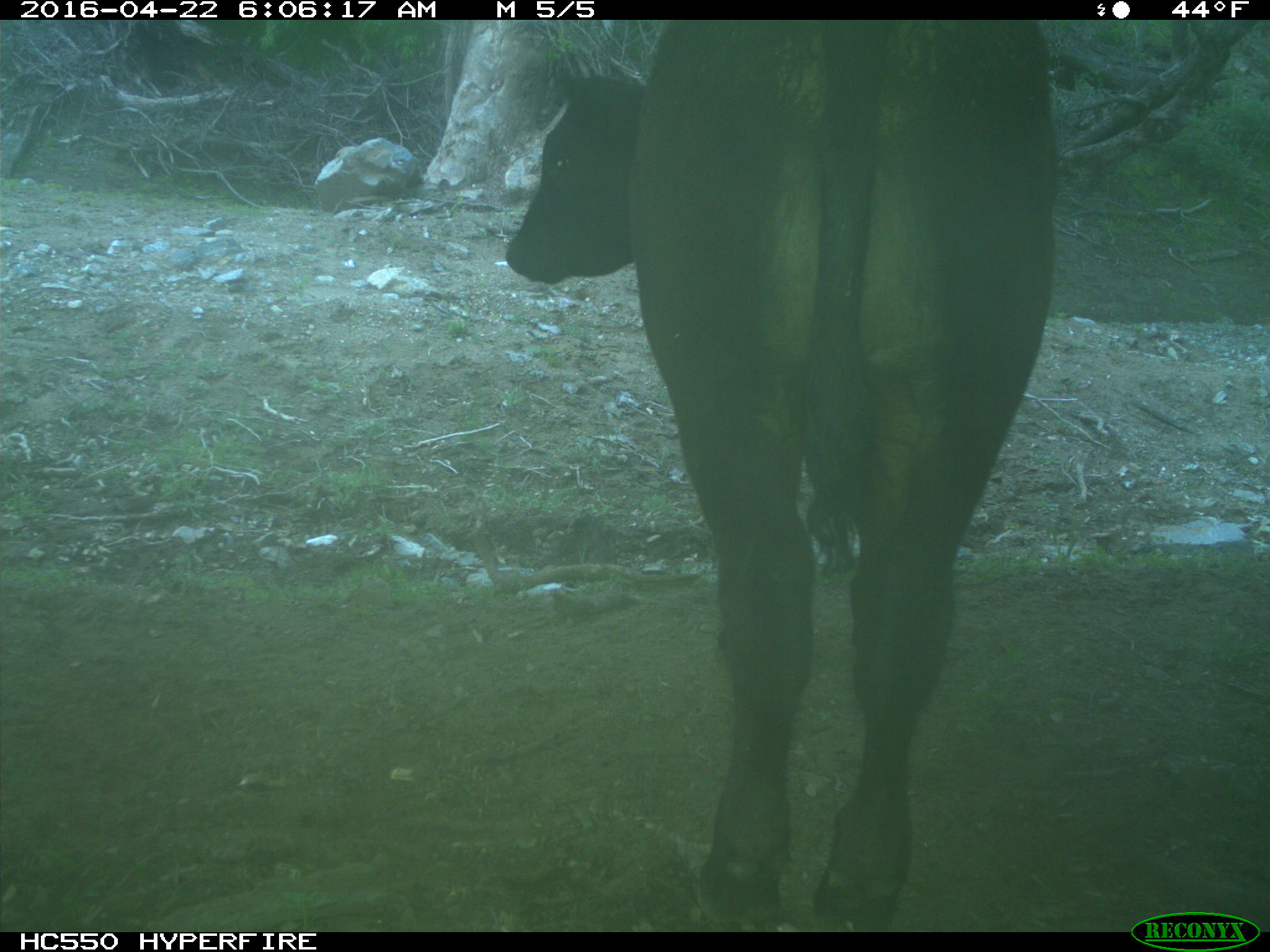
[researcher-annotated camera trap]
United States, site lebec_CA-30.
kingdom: Animalia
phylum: Chordata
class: Mammalia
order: Artiodactyla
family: Bovidae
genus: Bos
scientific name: Bos taurus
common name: domestic cow